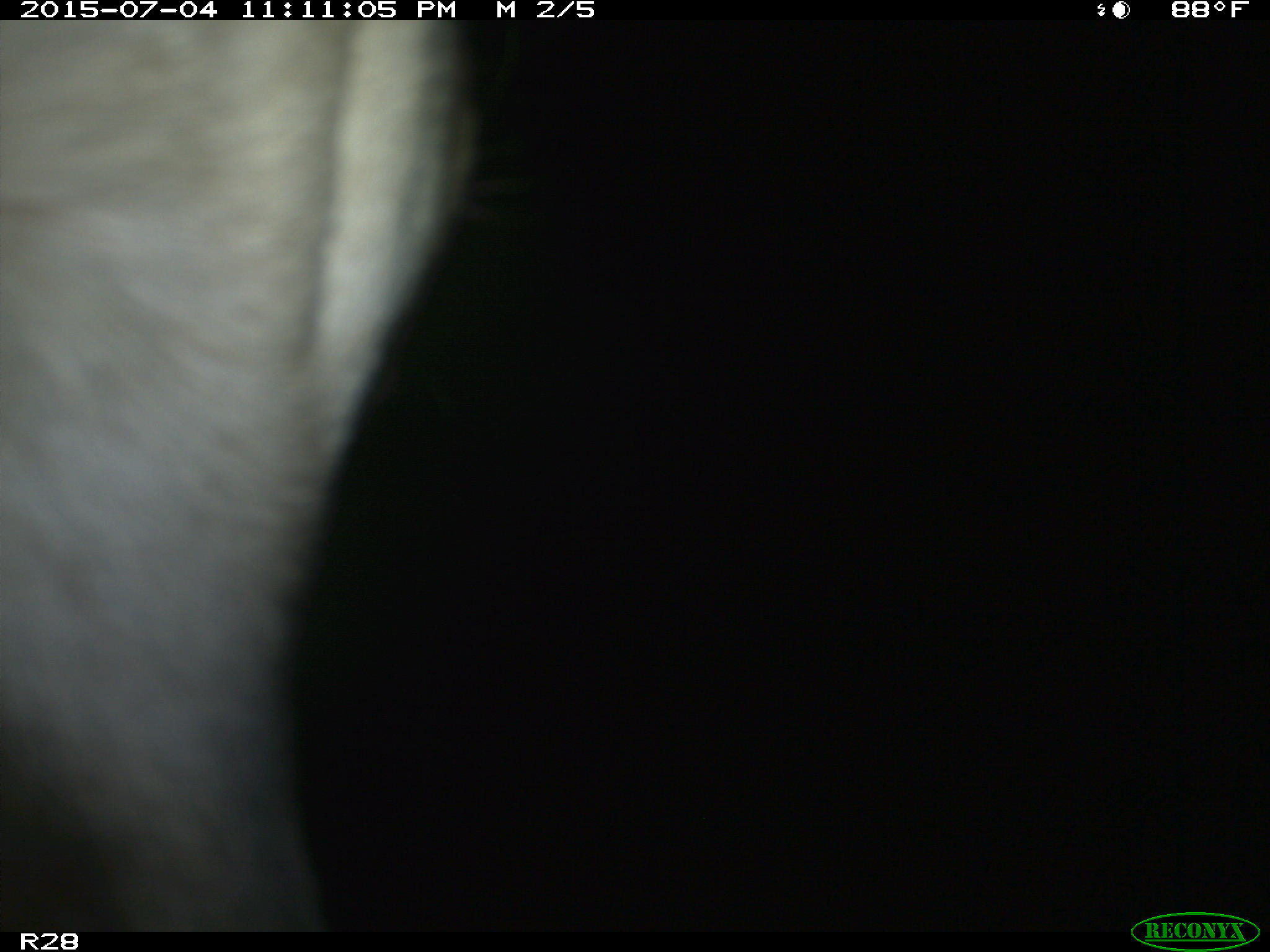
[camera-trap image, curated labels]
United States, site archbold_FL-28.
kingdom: Animalia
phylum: Chordata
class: Mammalia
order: Artiodactyla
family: Bovidae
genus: Bos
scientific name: Bos taurus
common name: domestic cow